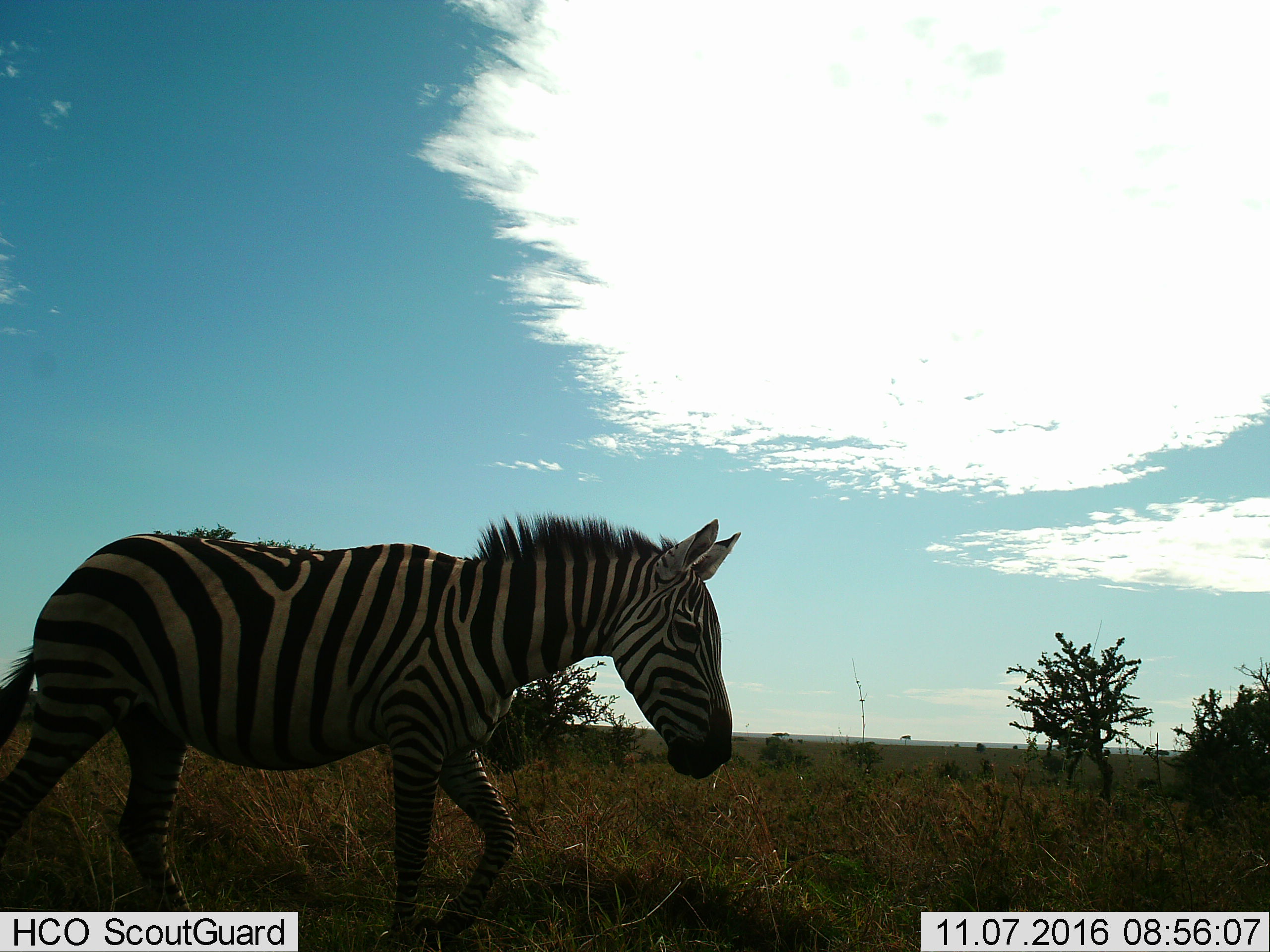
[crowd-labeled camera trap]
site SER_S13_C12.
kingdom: Animalia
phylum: Chordata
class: Mammalia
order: Perissodactyla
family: Equidae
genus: Equus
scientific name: Equus quagga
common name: plains zebra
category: zebraplains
Zebraplains (plains zebra) (Equus quagga), count 1. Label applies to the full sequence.